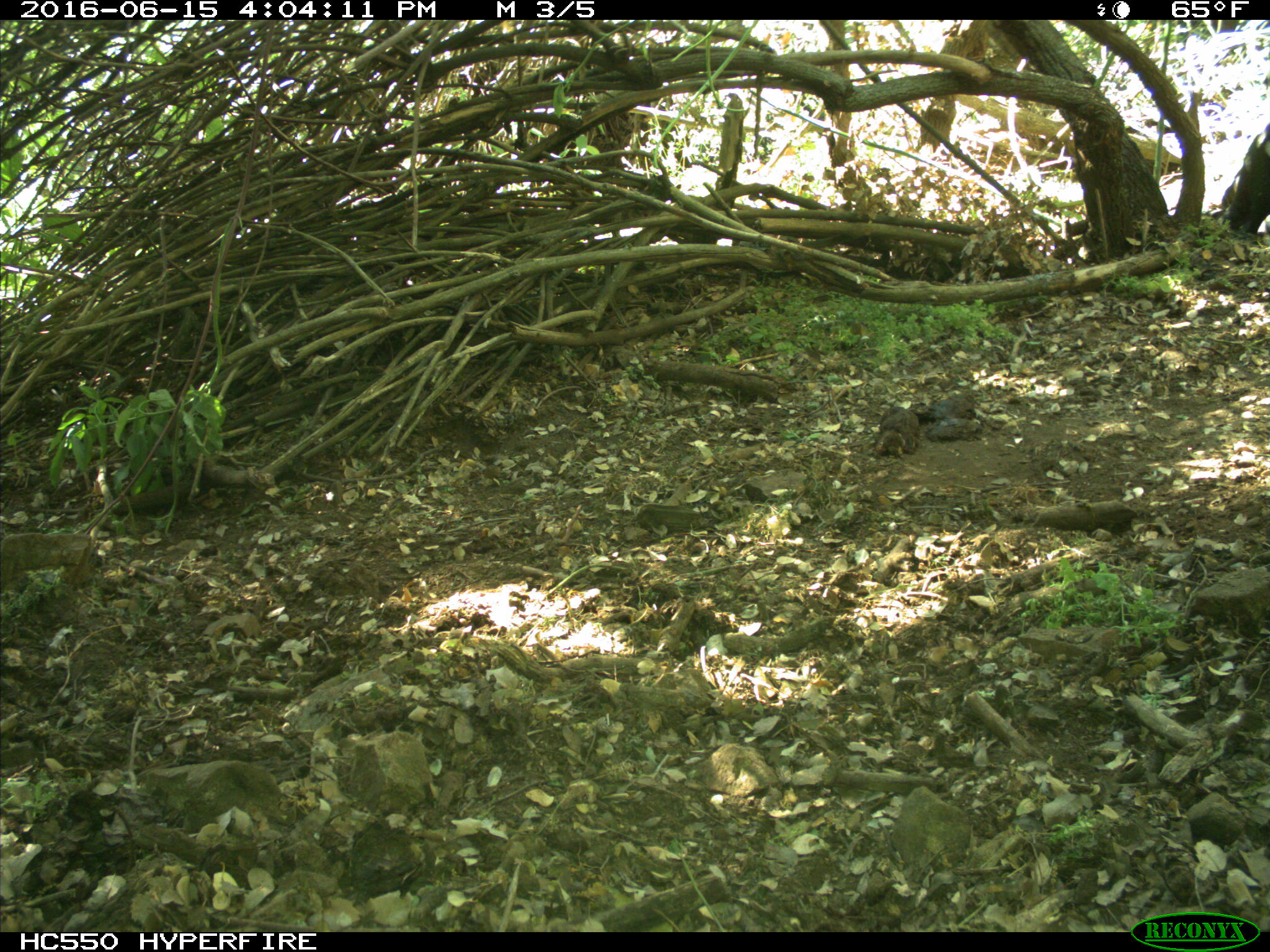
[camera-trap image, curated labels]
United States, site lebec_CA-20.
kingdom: Animalia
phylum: Chordata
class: Mammalia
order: Artiodactyla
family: Bovidae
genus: Bos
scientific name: Bos taurus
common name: domestic cow